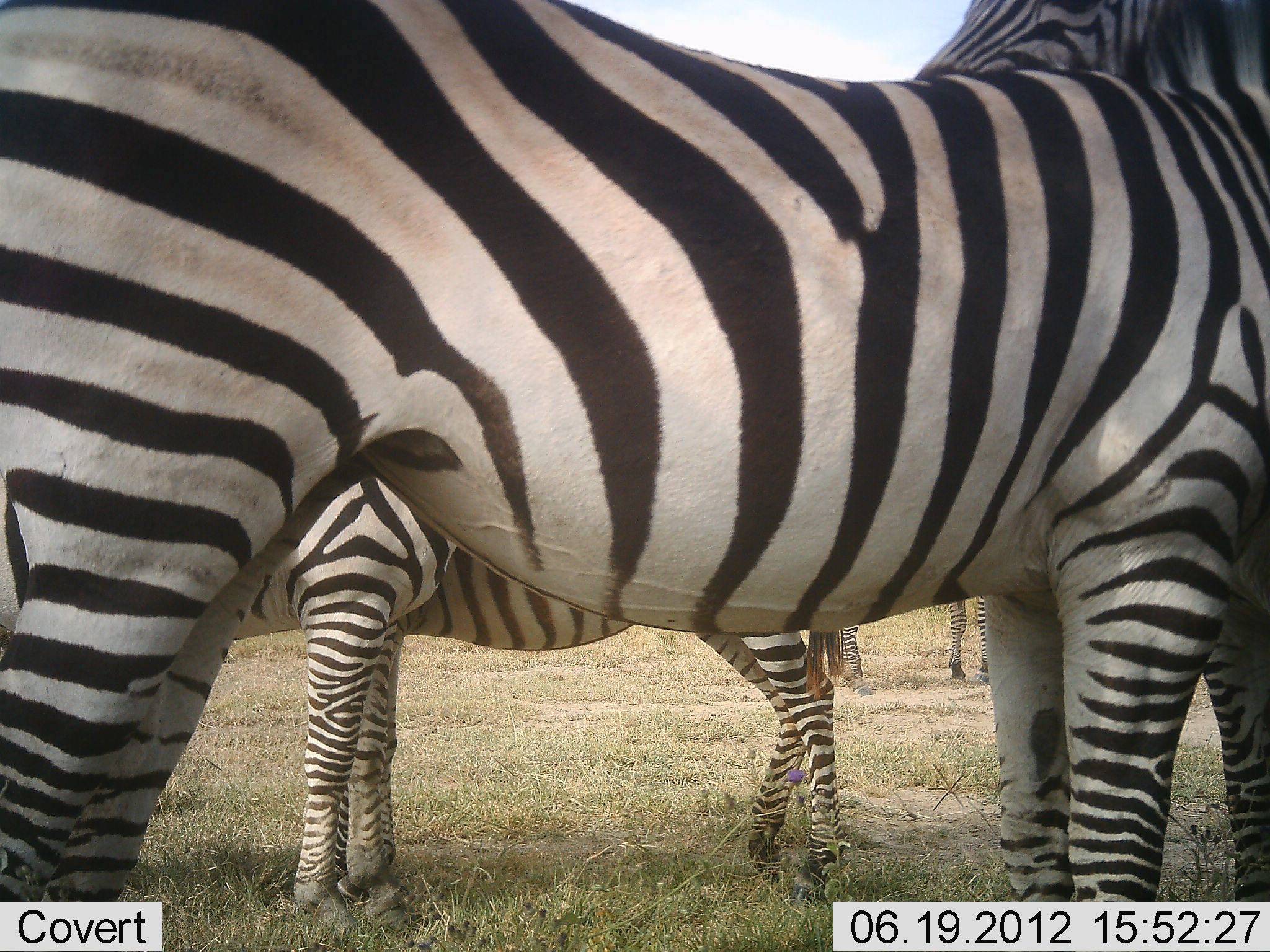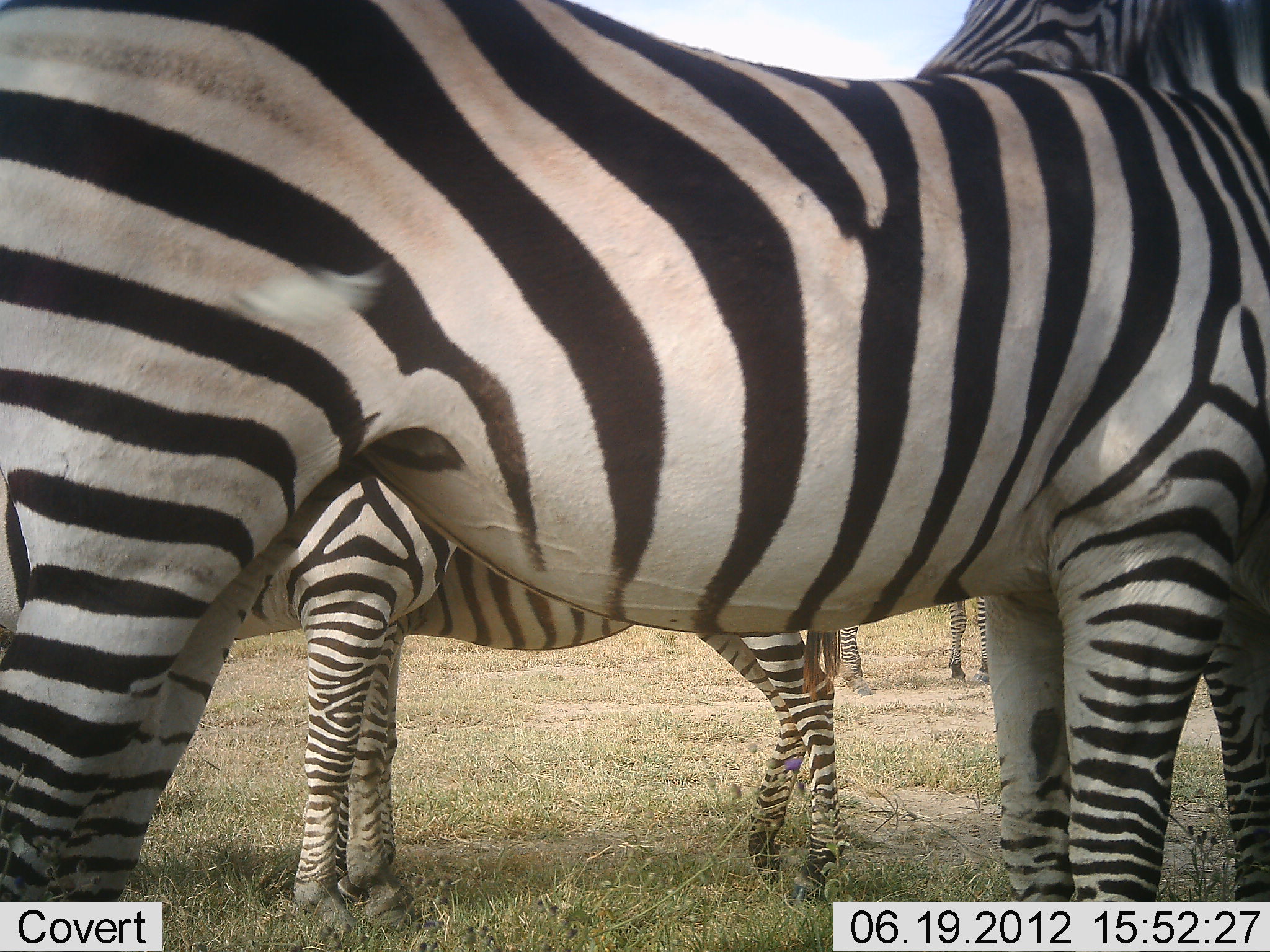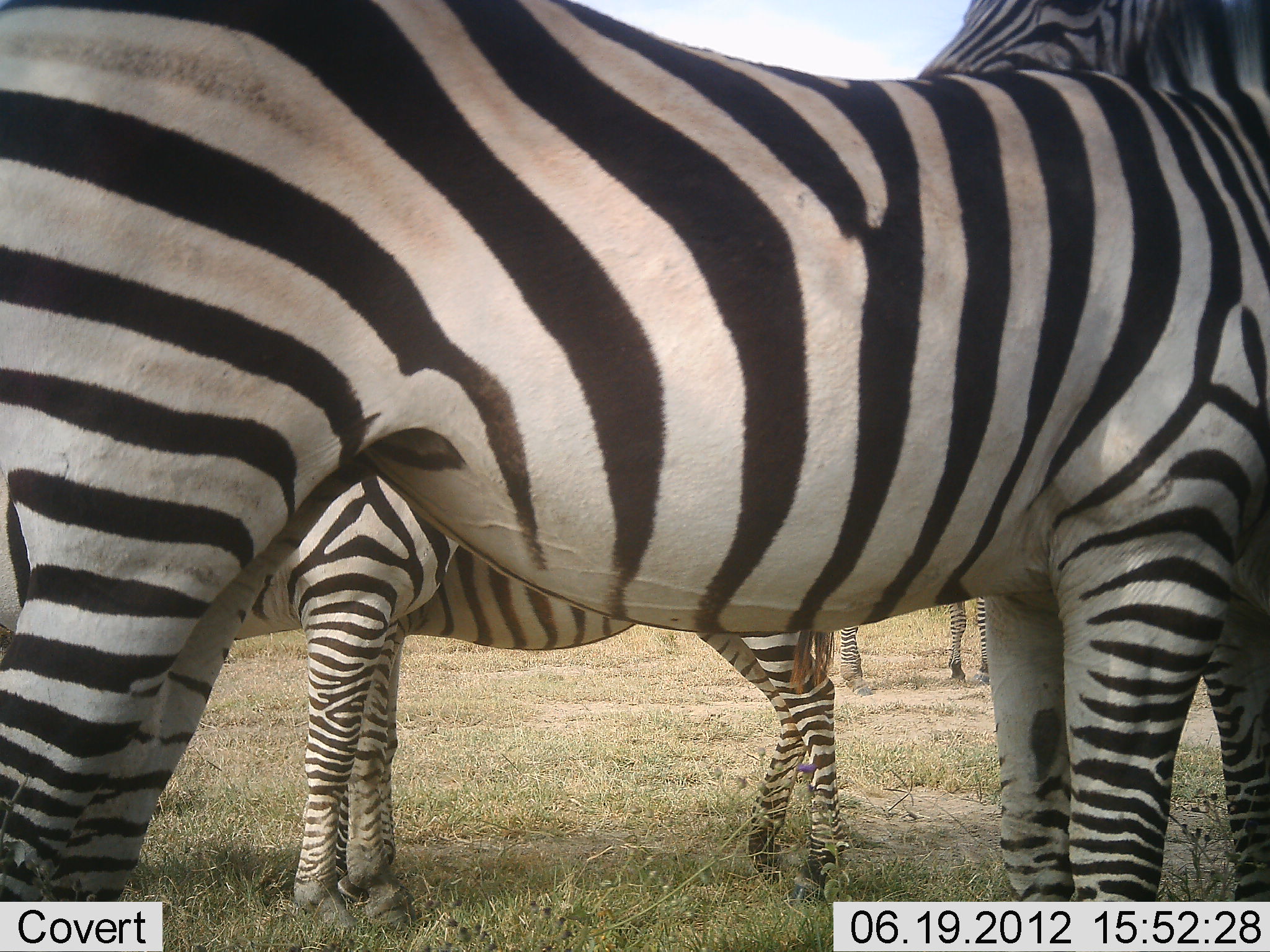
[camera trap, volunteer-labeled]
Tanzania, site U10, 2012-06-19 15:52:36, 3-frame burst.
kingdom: Animalia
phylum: Chordata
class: Mammalia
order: Perissodactyla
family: Equidae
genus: Equus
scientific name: Equus quagga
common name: plains zebra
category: zebra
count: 4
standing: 100%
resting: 0%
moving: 0%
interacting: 10%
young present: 0%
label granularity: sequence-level